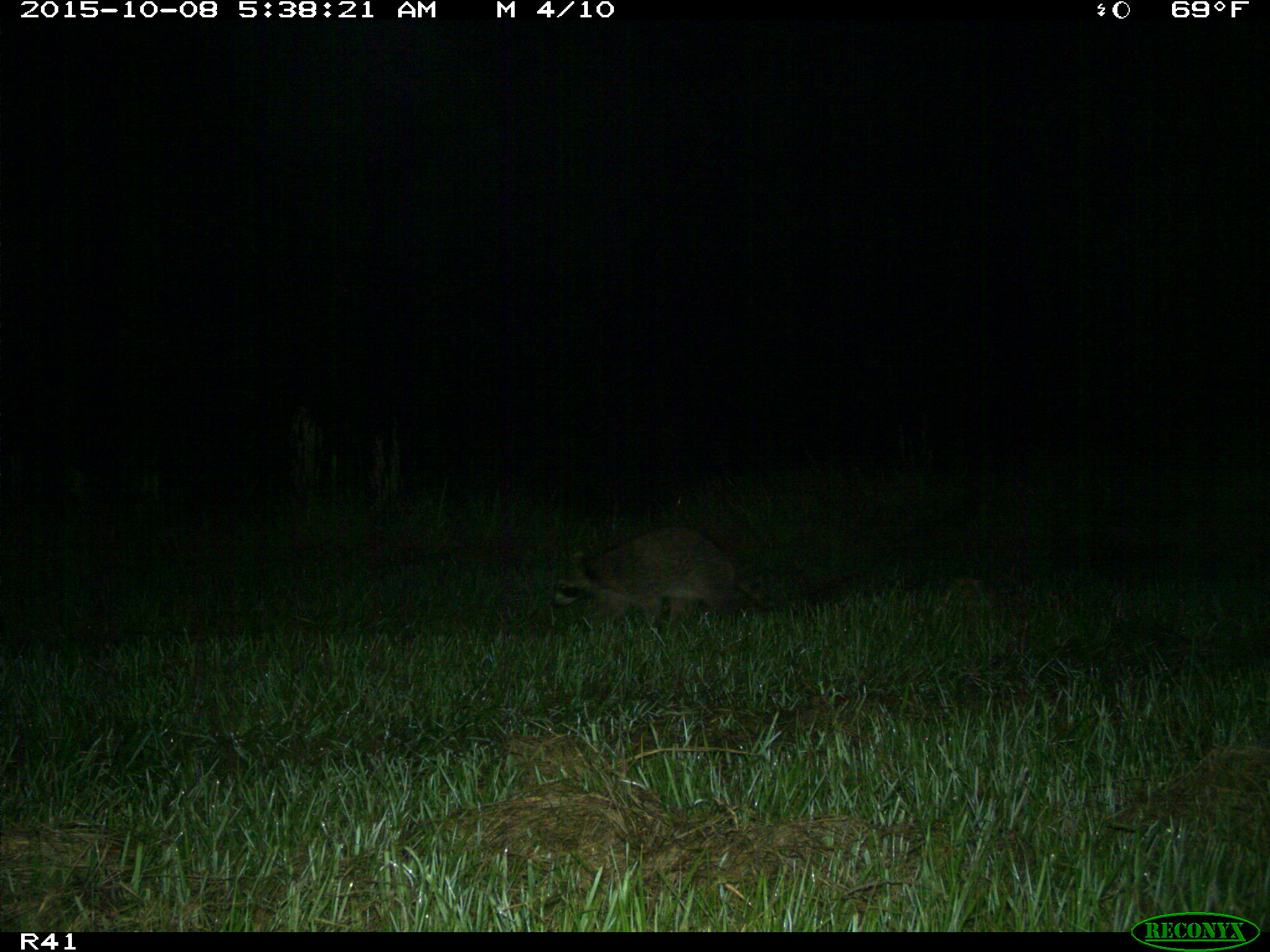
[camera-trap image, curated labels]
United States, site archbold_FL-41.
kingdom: Animalia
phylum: Chordata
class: Mammalia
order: Carnivora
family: Procyonidae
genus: Procyon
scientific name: Procyon lotor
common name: common raccoon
Procyon lotor (common raccoon).